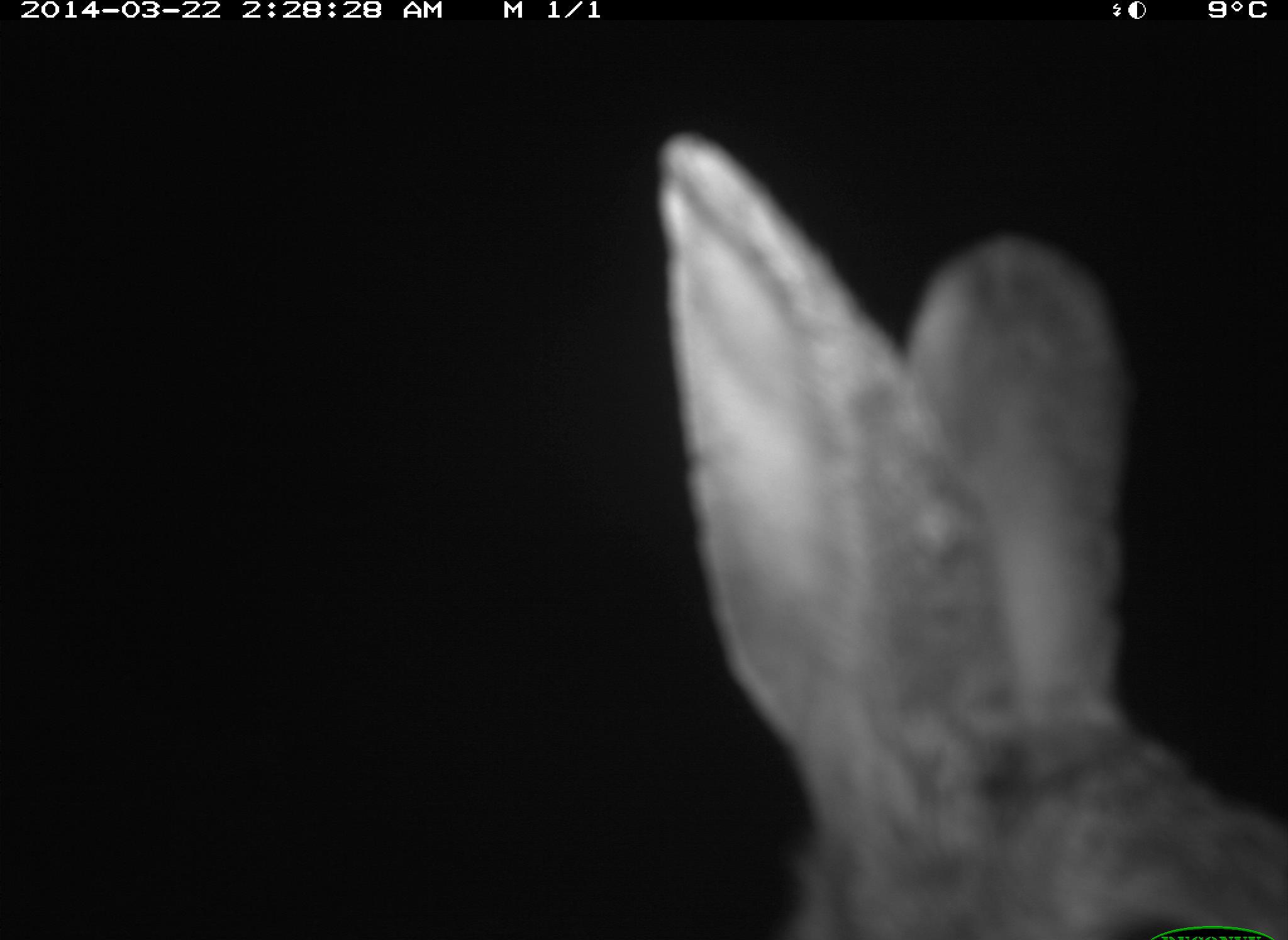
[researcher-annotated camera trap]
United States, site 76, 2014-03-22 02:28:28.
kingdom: Animalia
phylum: Chordata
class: Mammalia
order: Lagomorpha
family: Leporidae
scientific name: Leporidae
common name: rabbits and hares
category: rabbit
Rabbit (rabbits and hares) (Leporidae).